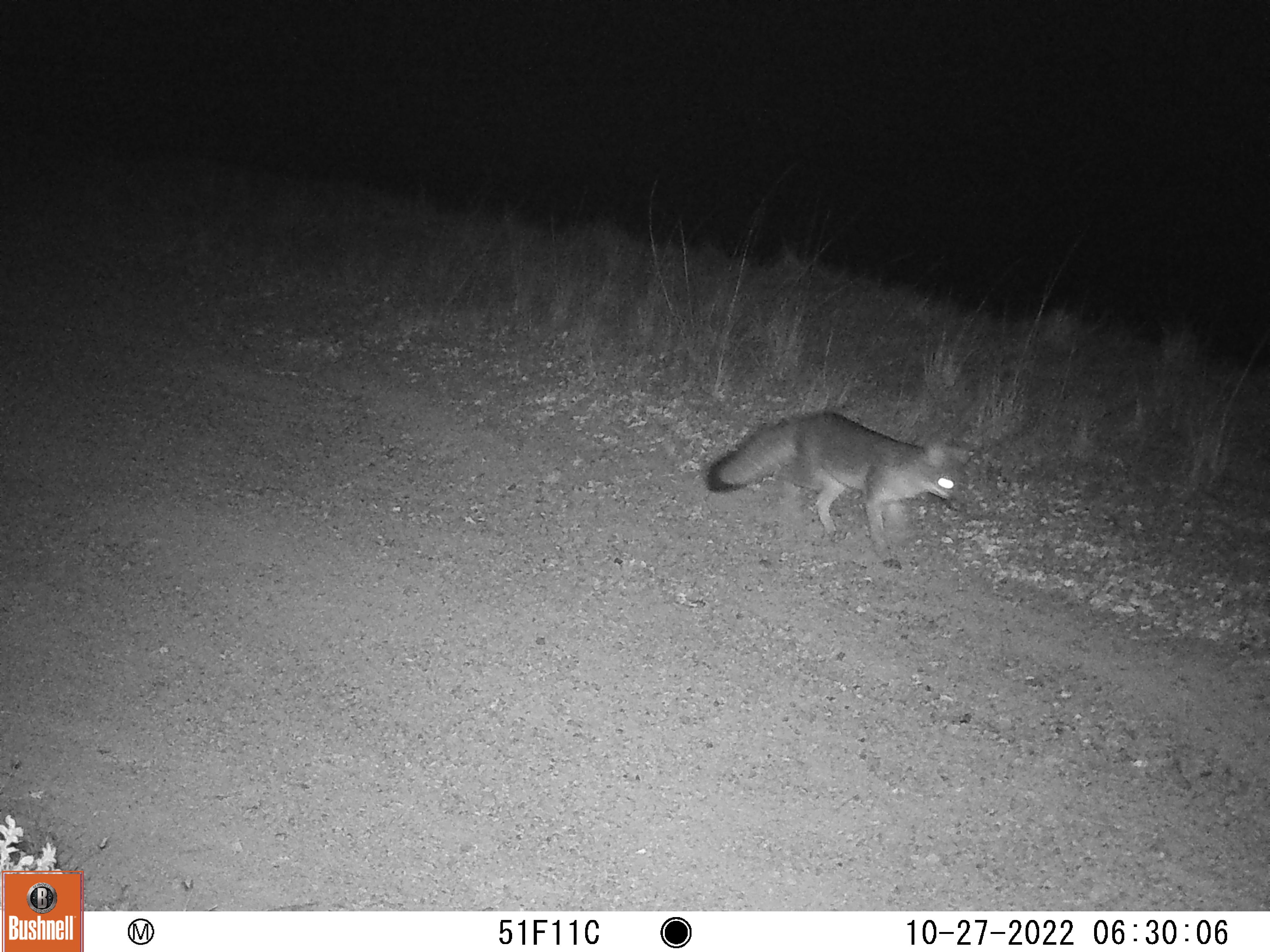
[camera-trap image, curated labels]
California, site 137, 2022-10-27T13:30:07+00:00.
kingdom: Animalia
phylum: Chordata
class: Mammalia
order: Carnivora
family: Canidae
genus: Urocyon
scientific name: Urocyon cinereoargenteus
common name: gray fox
Gray fox (Urocyon cinereoargenteus).